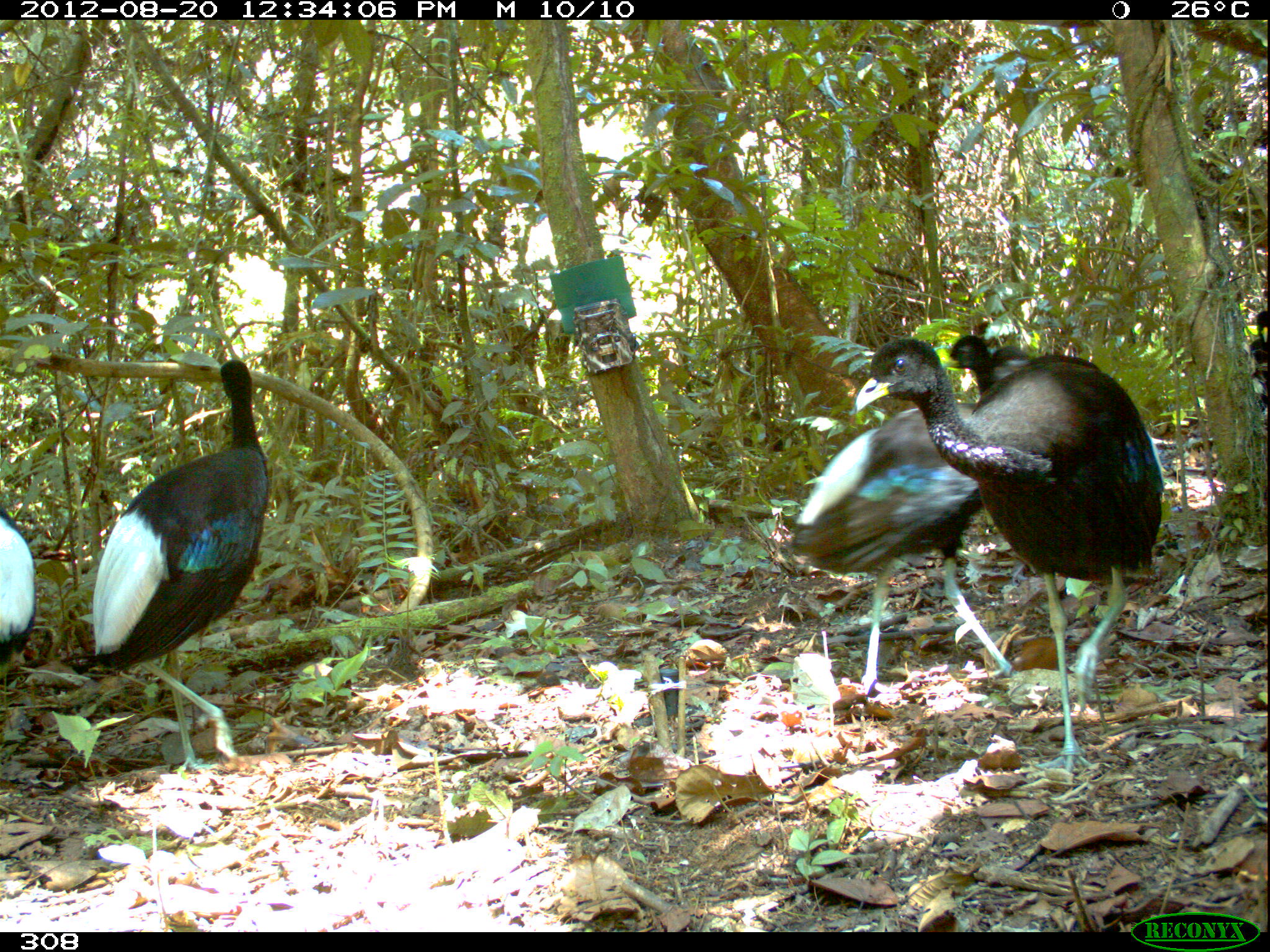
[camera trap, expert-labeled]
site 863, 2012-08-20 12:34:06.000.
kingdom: Animalia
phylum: Chordata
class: Aves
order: Gruiformes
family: Psophiidae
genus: Psophia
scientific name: Psophia leucoptera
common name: pale-winged trumpeter